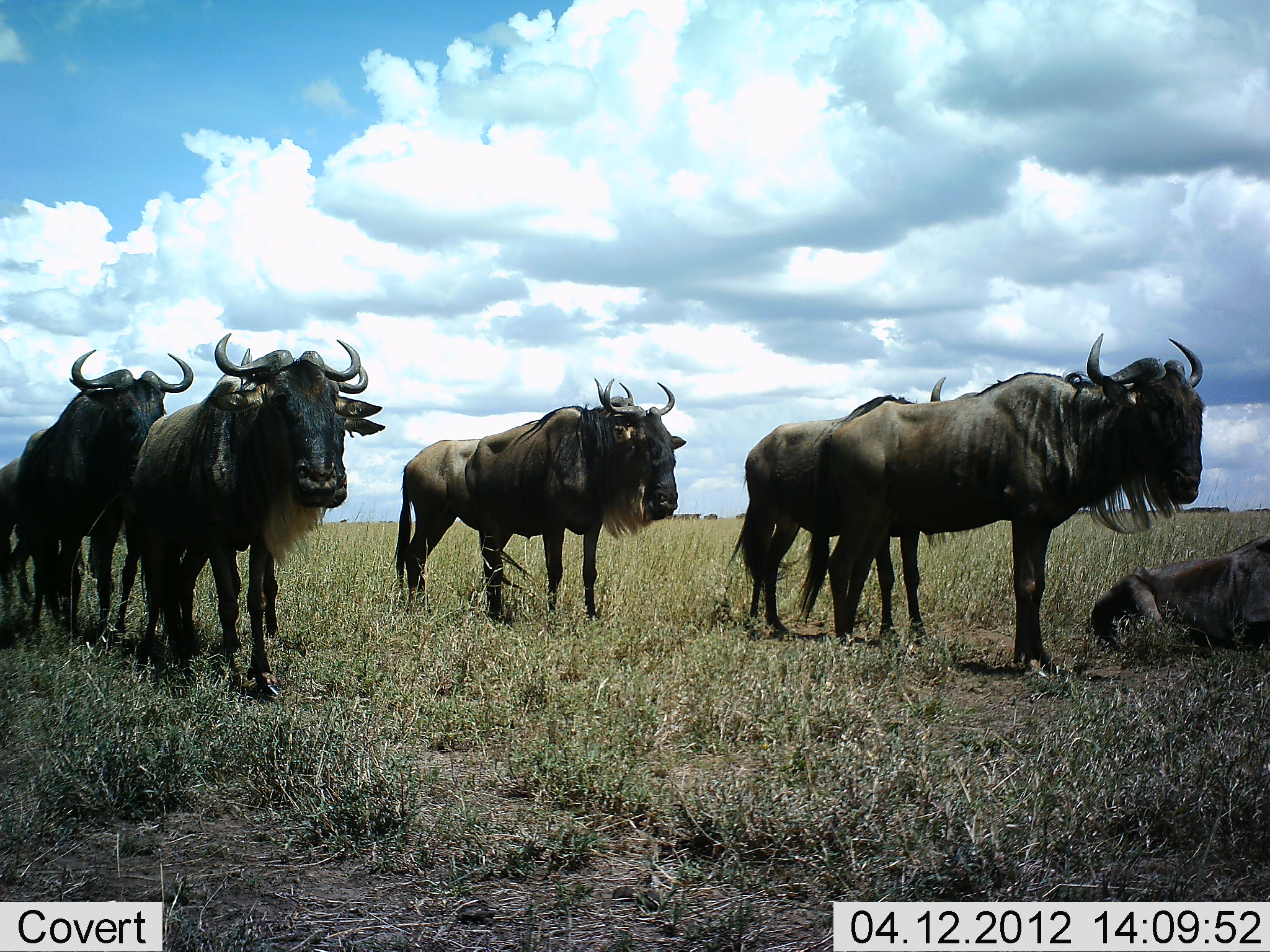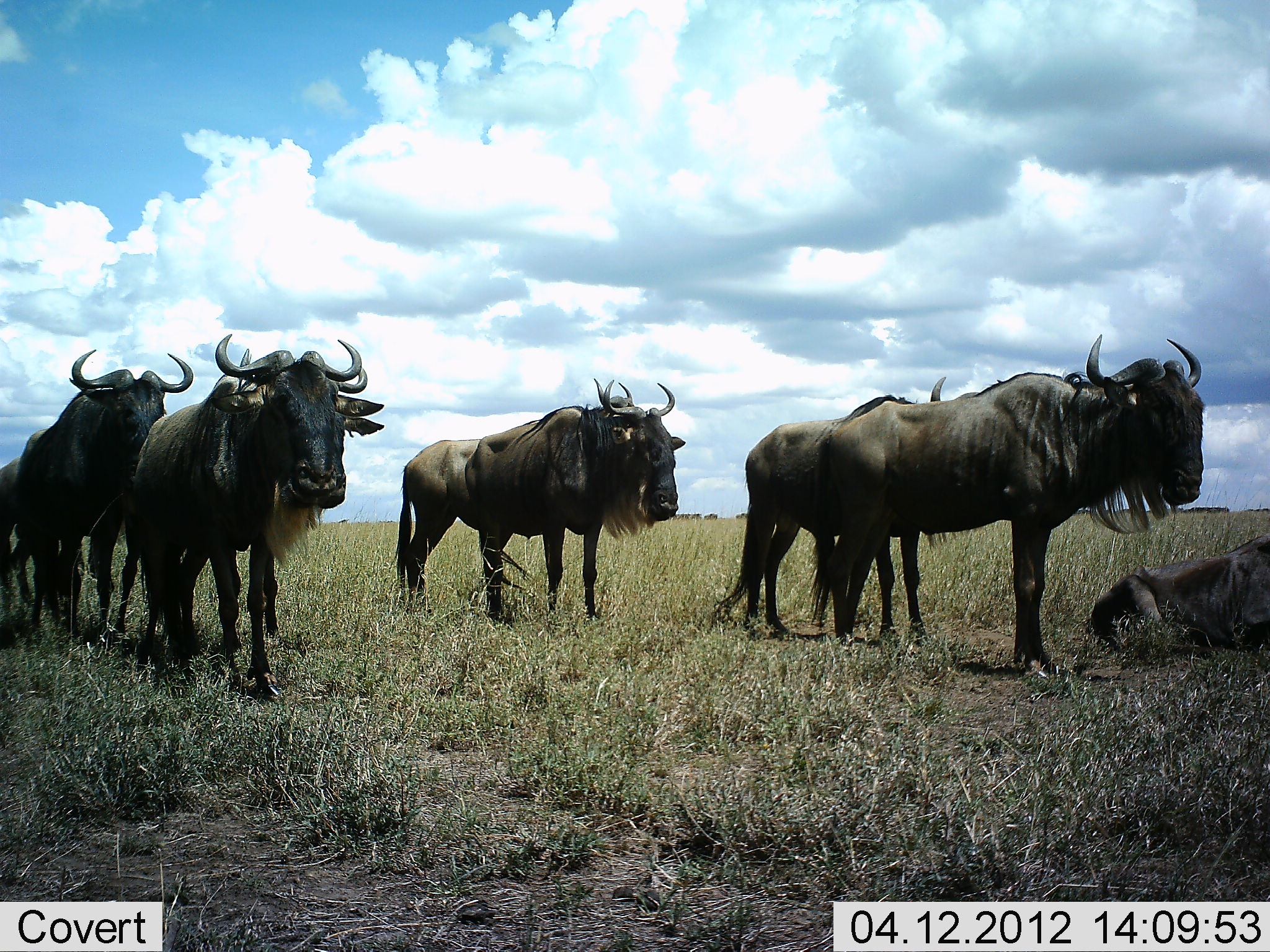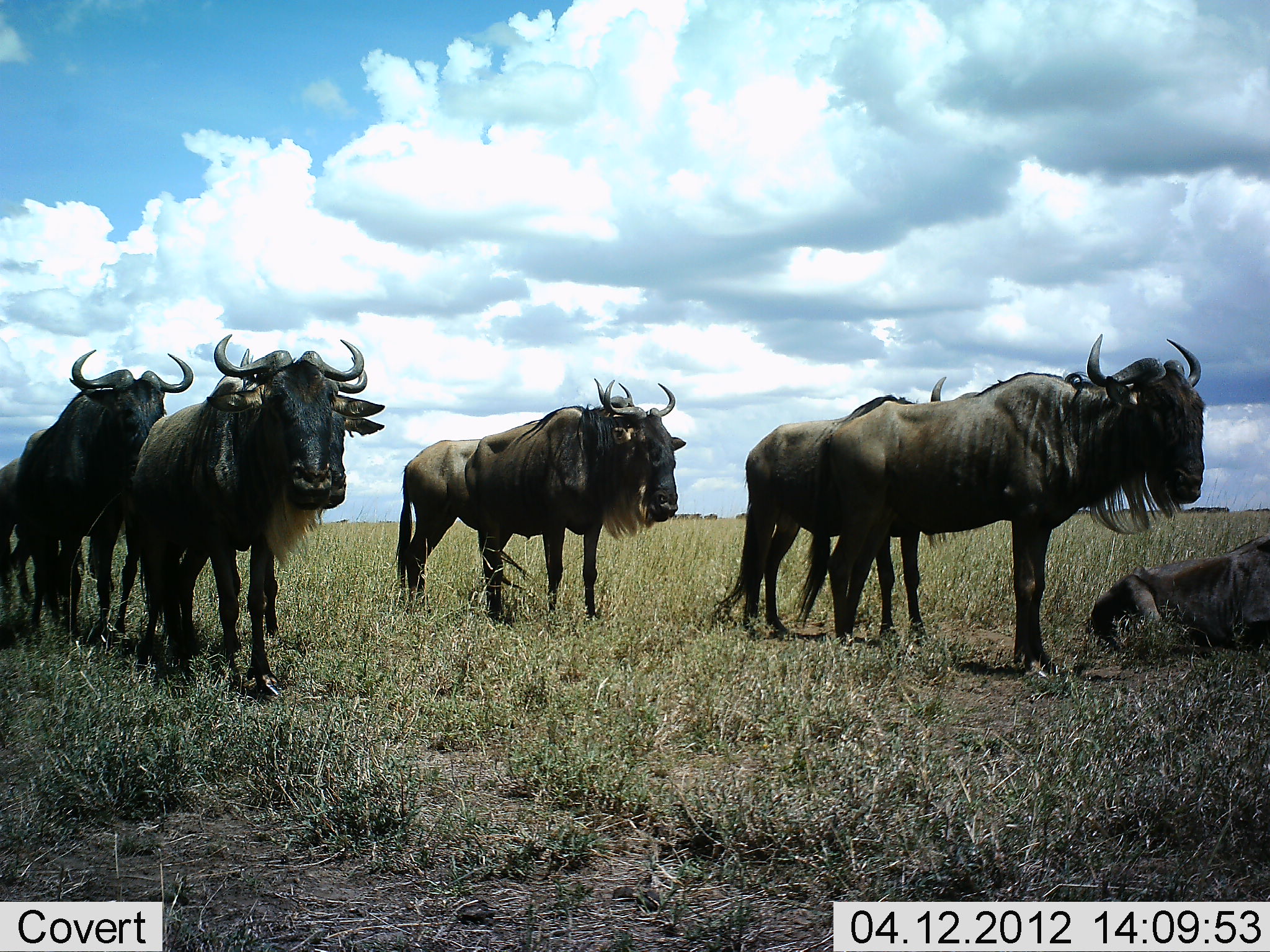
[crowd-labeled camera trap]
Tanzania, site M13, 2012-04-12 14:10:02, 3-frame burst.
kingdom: Animalia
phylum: Chordata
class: Mammalia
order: Artiodactyla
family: Bovidae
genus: Connochaetes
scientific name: Connochaetes taurinus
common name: blue wildebeest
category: wildebeest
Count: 9.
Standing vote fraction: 94%.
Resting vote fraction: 94%.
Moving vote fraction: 17%.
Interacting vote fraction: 0%.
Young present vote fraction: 0%.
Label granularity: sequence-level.